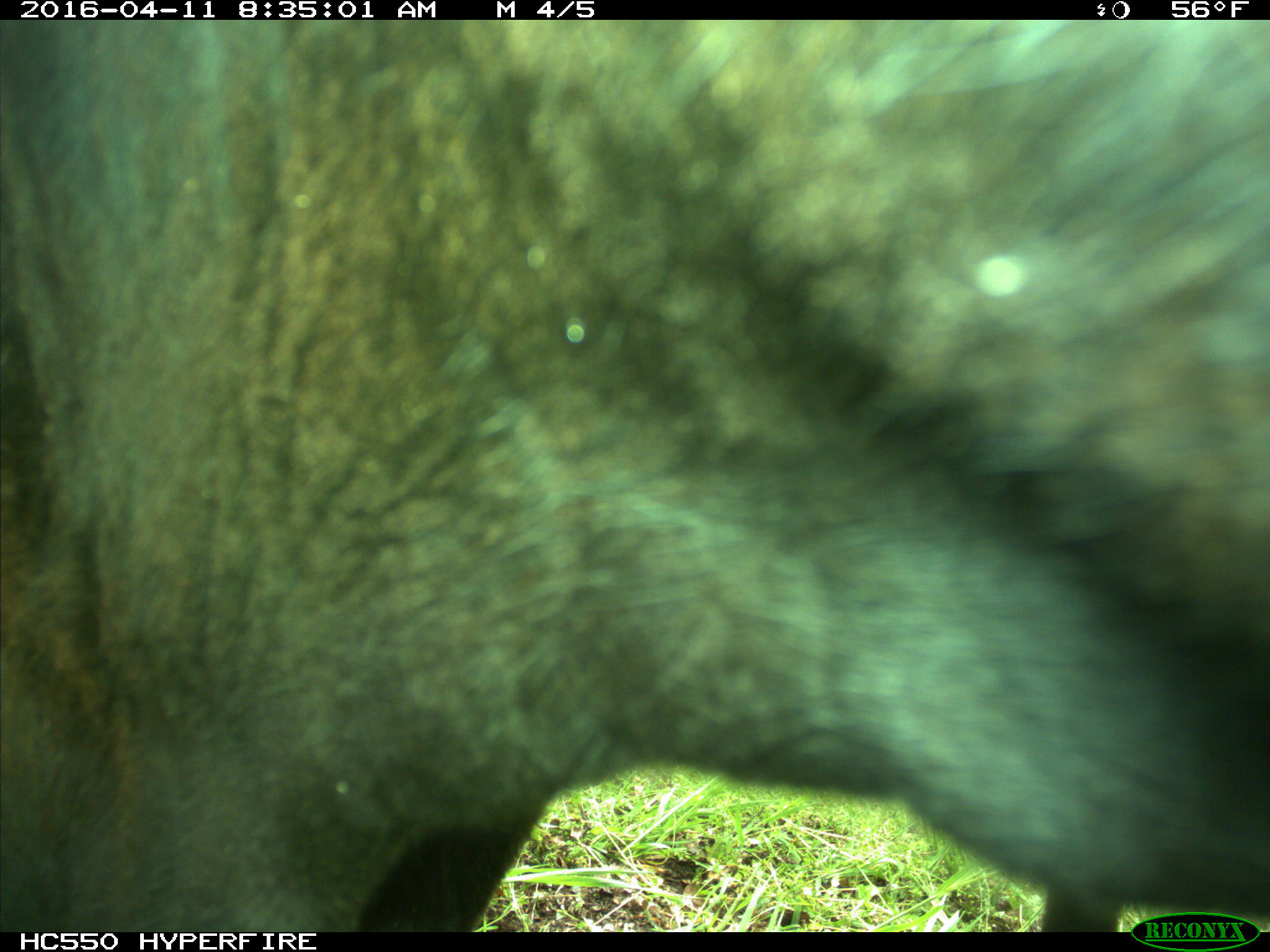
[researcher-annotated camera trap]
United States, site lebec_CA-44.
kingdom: Animalia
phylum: Chordata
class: Mammalia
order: Artiodactyla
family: Bovidae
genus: Bos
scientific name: Bos taurus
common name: domestic cow